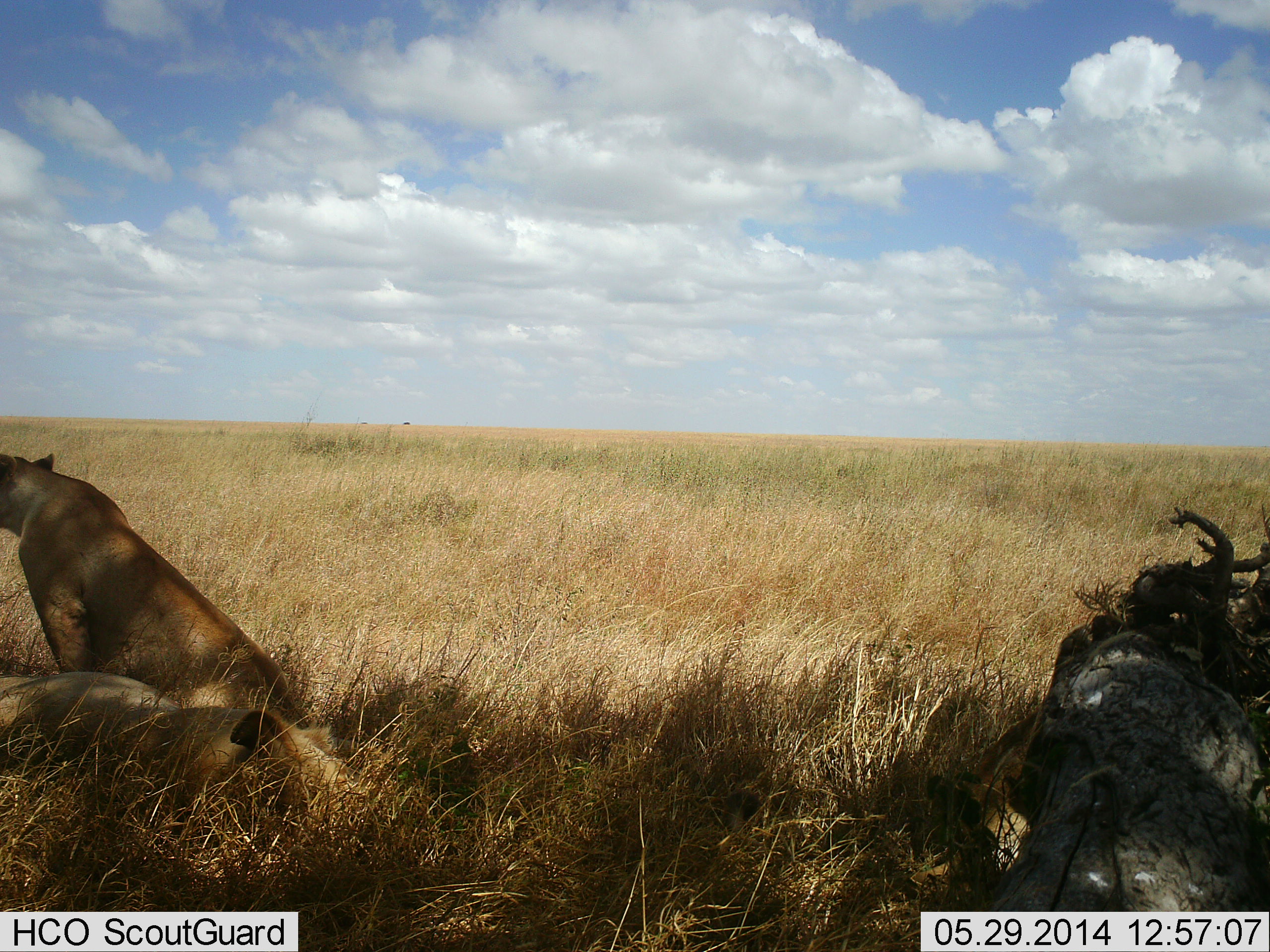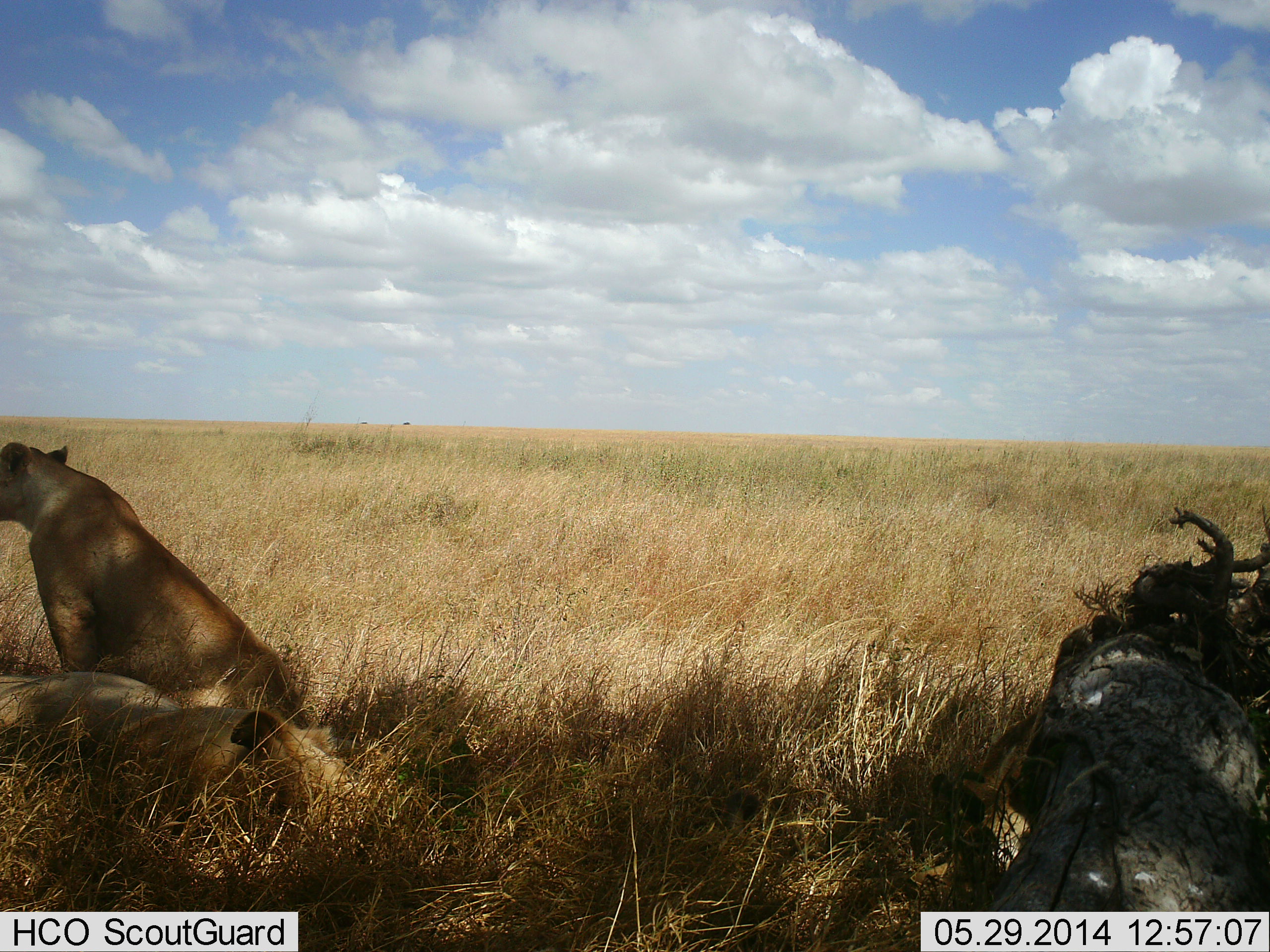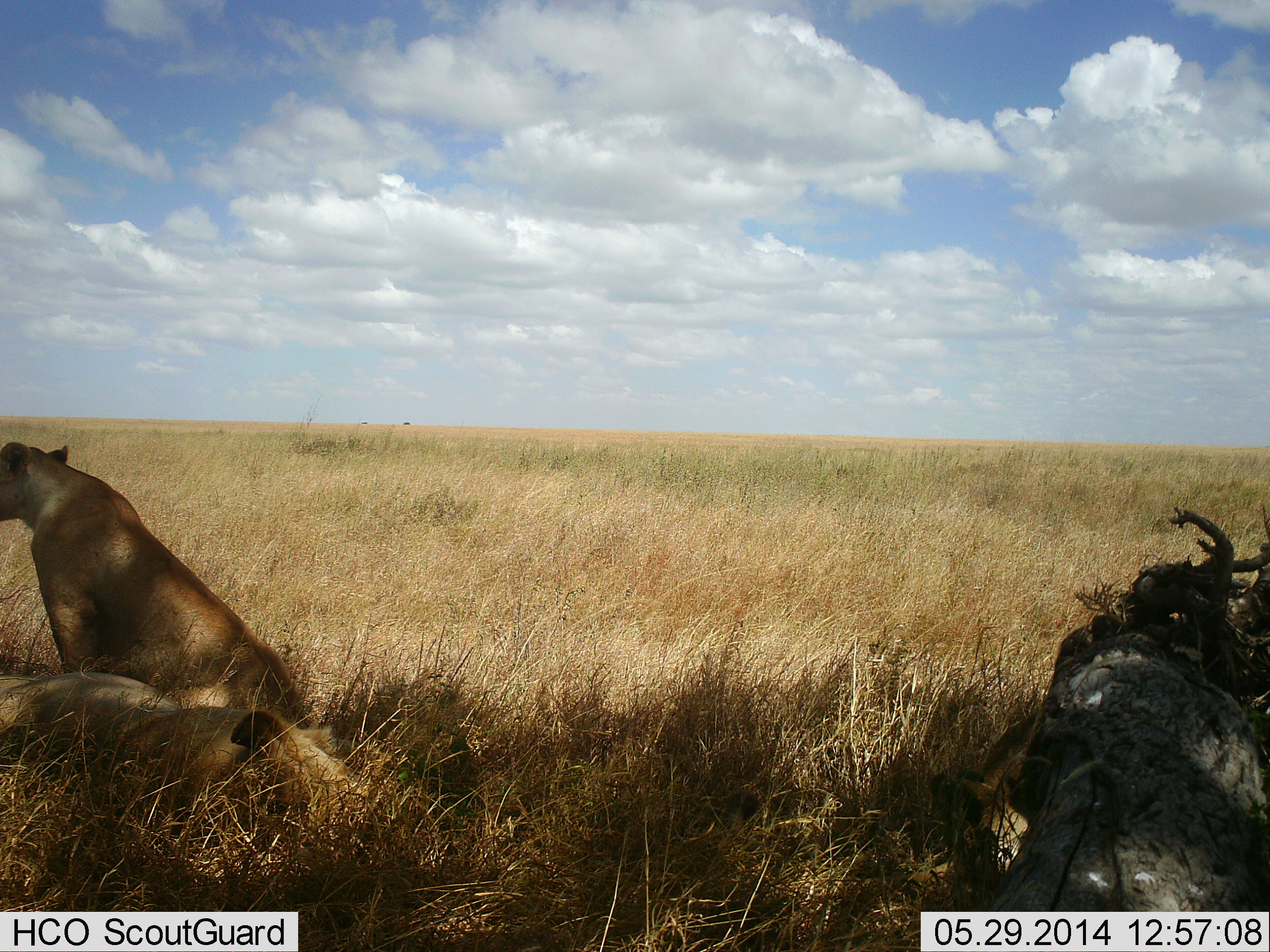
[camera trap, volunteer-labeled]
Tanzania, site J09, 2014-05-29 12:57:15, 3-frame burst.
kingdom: Animalia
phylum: Chordata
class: Mammalia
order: Carnivora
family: Felidae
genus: Panthera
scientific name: Panthera leo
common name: lion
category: lionfemale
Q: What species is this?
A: Lionfemale (lion) (Panthera leo).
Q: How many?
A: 2.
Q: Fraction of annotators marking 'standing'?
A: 0%.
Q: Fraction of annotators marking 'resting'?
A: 100%.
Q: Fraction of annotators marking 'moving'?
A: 0%.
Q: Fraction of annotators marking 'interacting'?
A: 0%.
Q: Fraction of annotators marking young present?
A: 0%.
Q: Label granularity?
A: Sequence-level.